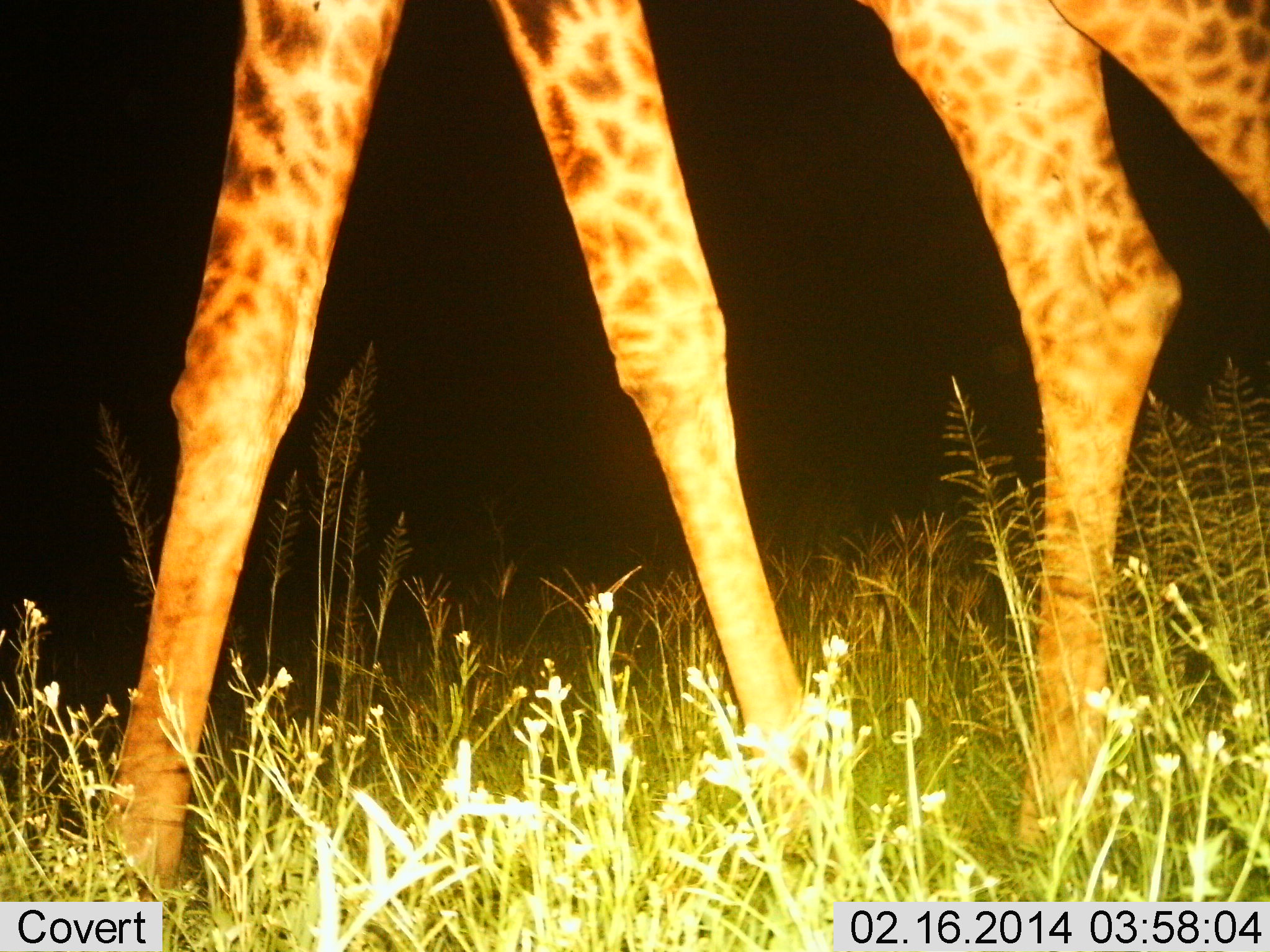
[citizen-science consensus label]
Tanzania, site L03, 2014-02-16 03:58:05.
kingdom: Animalia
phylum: Chordata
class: Mammalia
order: Artiodactyla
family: Giraffidae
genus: Giraffa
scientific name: Giraffa camelopardalis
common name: giraffe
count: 1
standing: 40%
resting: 0%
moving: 60%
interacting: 0%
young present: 0%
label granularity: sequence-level